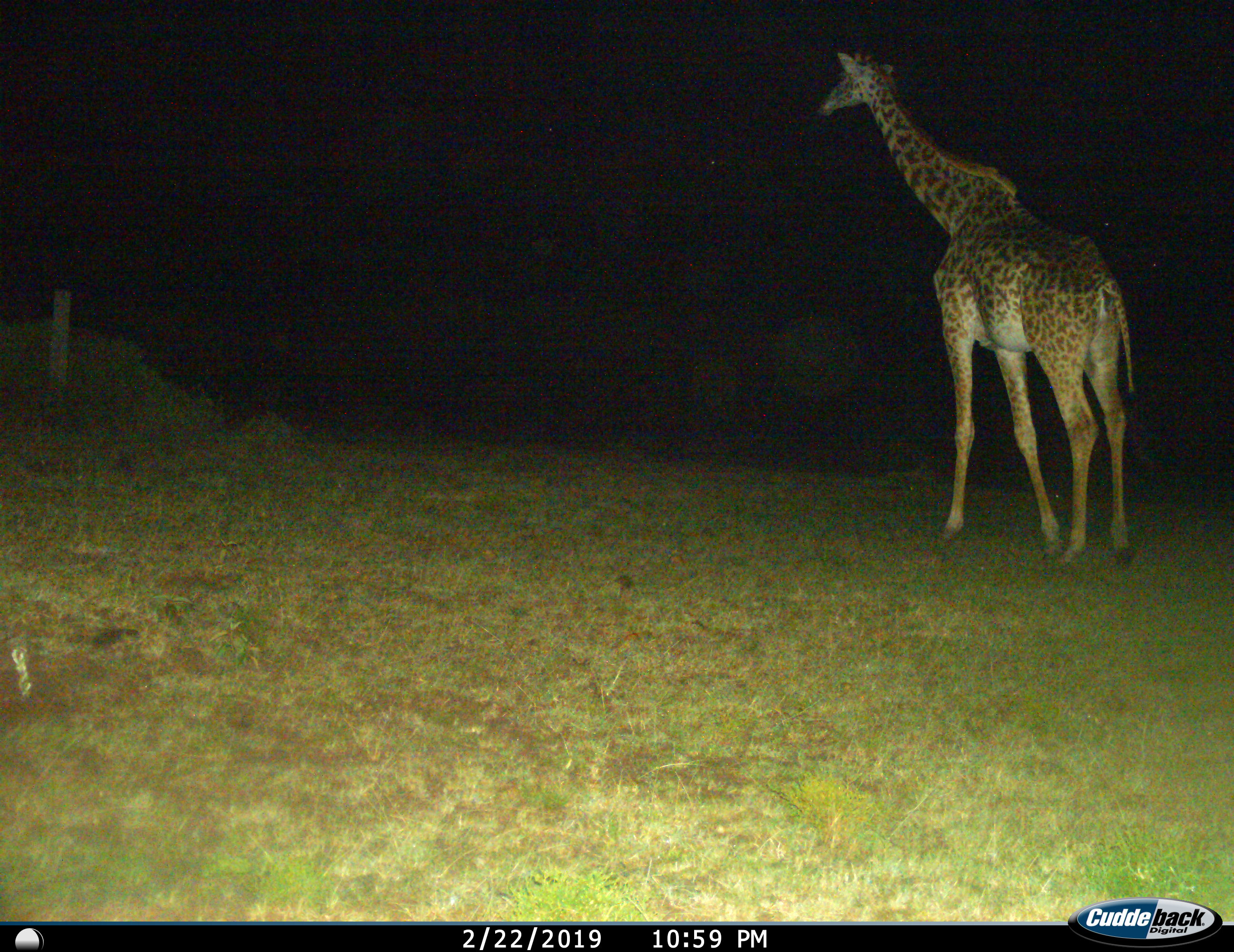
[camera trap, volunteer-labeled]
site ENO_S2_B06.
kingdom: Animalia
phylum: Chordata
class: Mammalia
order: Artiodactyla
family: Giraffidae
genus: Giraffa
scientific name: Giraffa camelopardalis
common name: giraffe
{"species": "giraffe (Giraffa camelopardalis)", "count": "1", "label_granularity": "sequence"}